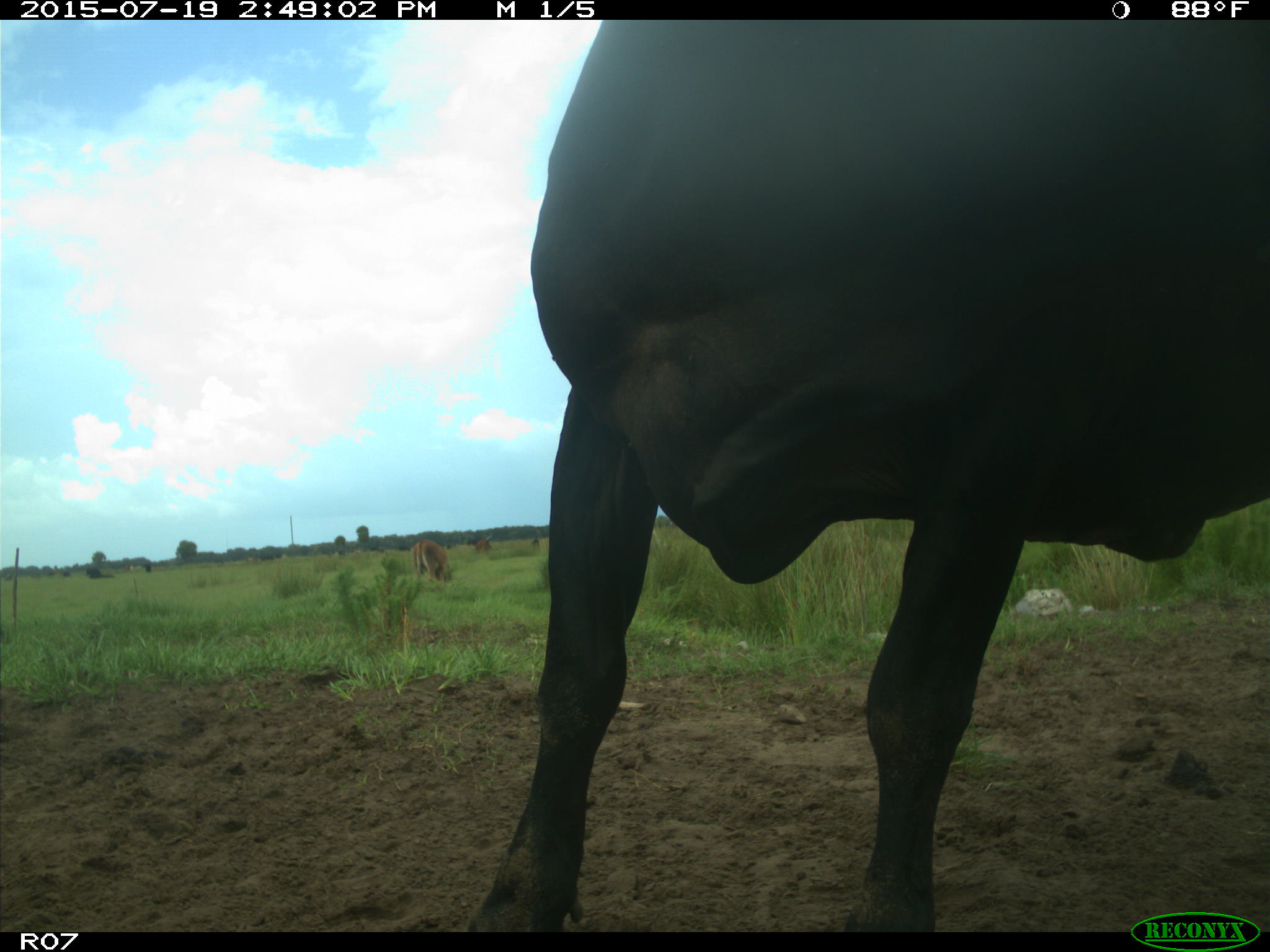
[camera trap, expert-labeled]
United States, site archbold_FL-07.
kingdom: Animalia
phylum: Chordata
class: Mammalia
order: Artiodactyla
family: Bovidae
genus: Bos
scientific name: Bos taurus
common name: domestic cow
Bos taurus (domestic cow).